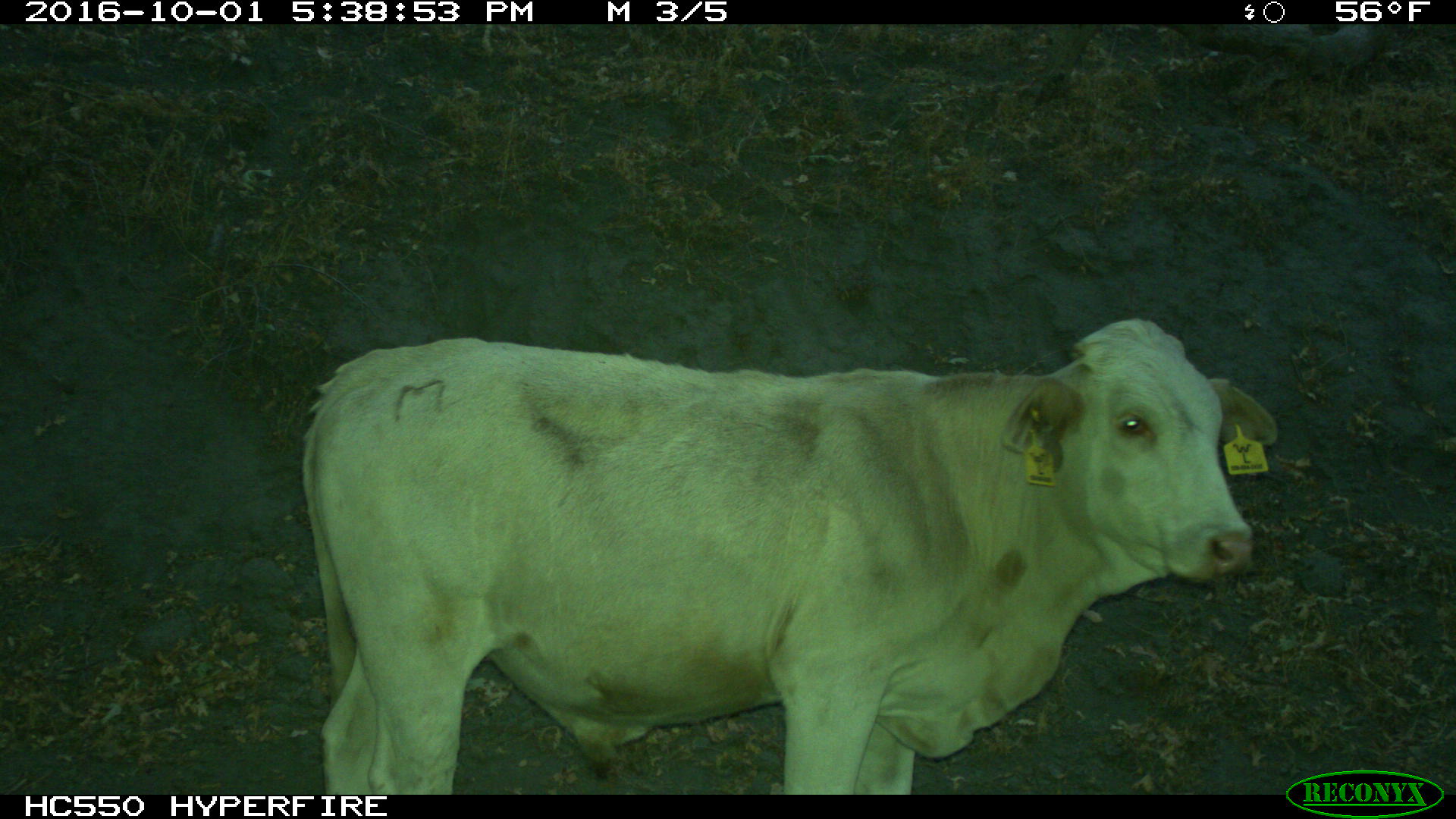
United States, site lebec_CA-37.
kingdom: Animalia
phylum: Chordata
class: Mammalia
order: Artiodactyla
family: Bovidae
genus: Bos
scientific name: Bos taurus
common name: domestic cow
Bos taurus (domestic cow).